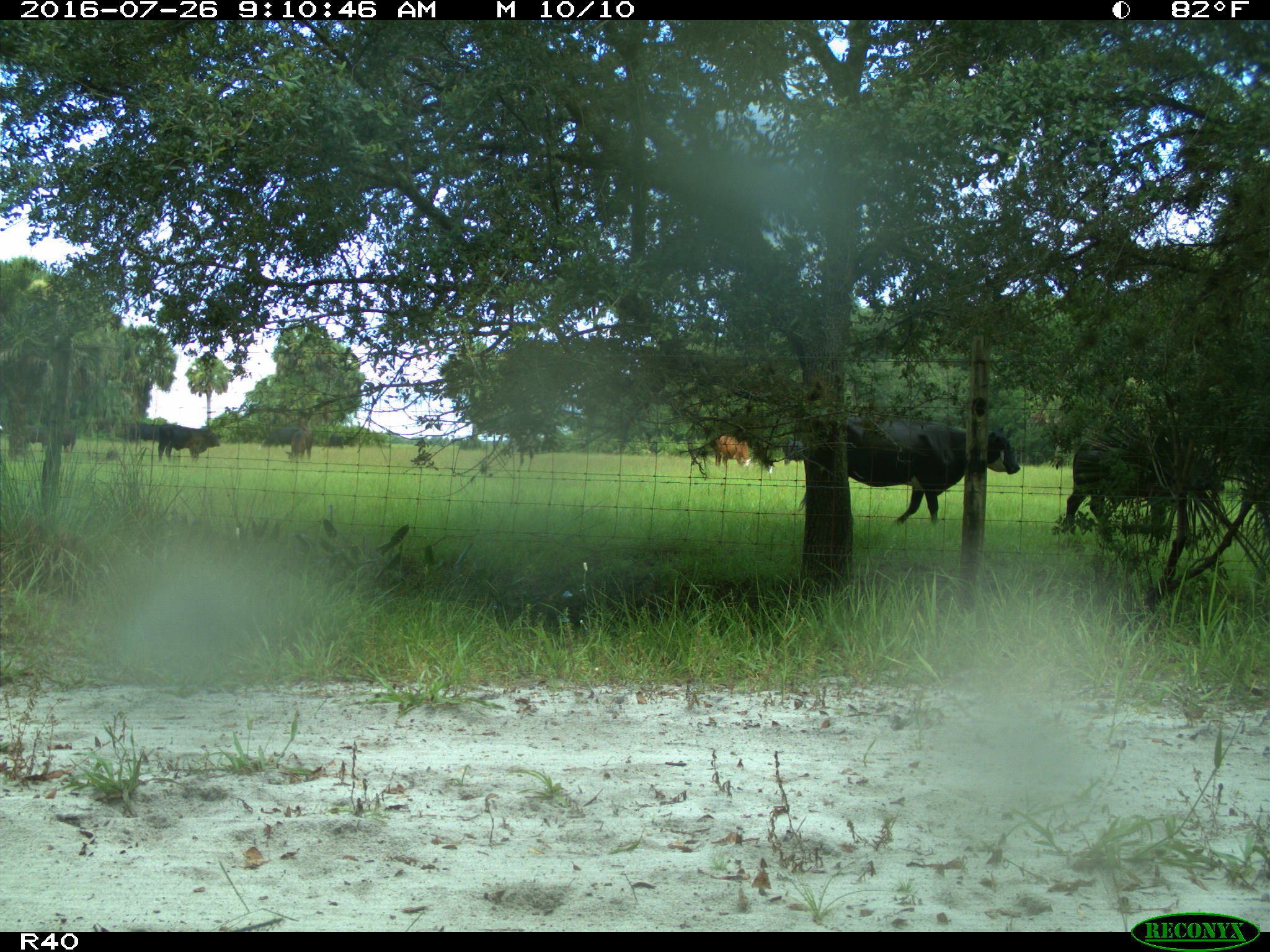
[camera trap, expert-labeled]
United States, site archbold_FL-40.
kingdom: Animalia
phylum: Chordata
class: Mammalia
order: Artiodactyla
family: Bovidae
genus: Bos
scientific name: Bos taurus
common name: domestic cow